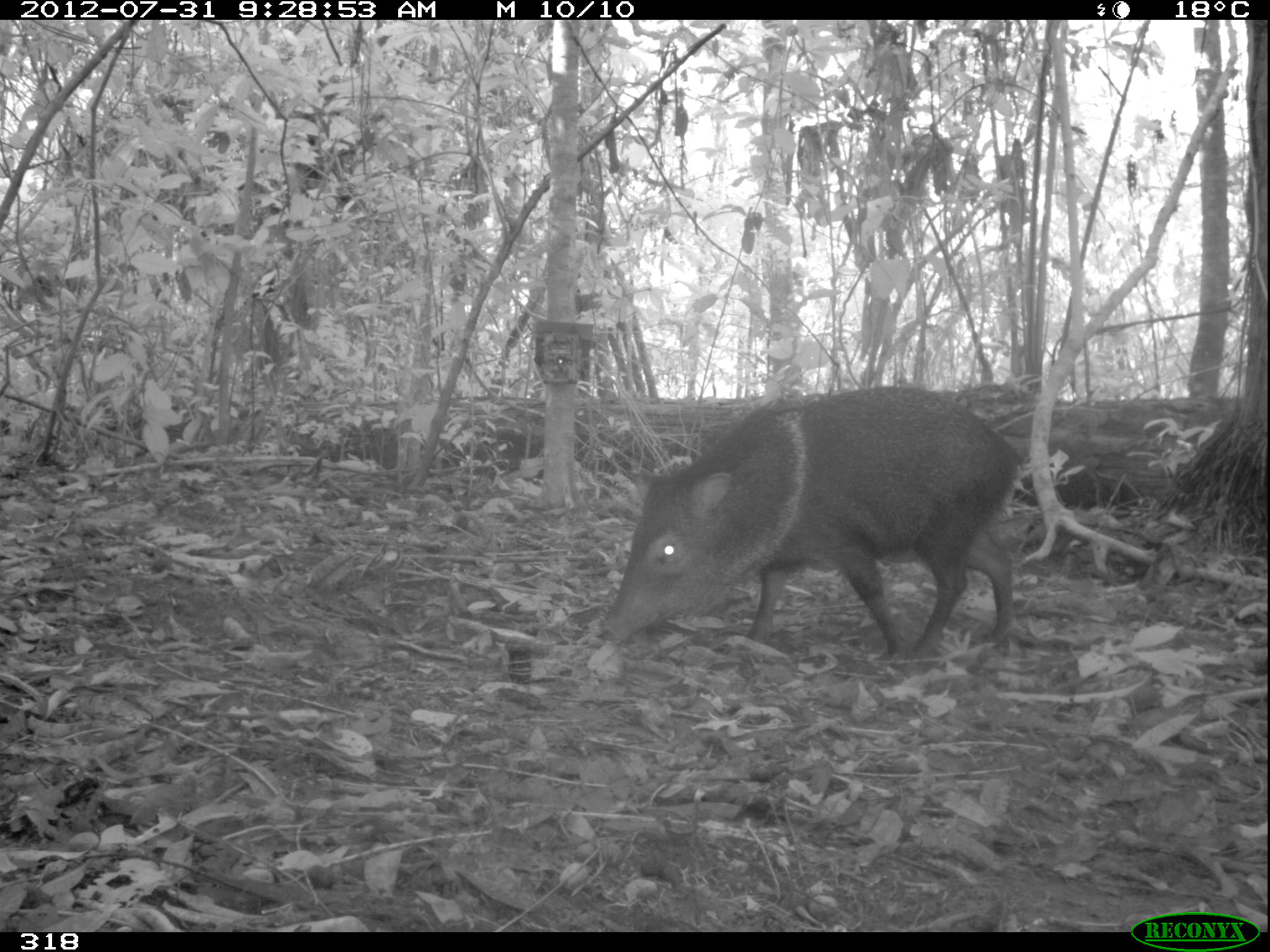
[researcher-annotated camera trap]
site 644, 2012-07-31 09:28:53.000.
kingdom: Animalia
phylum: Chordata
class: Mammalia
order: Artiodactyla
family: Tayassuidae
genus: Pecari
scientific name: Pecari tajacu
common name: collared peccary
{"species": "Pecari tajacu (collared peccary)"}